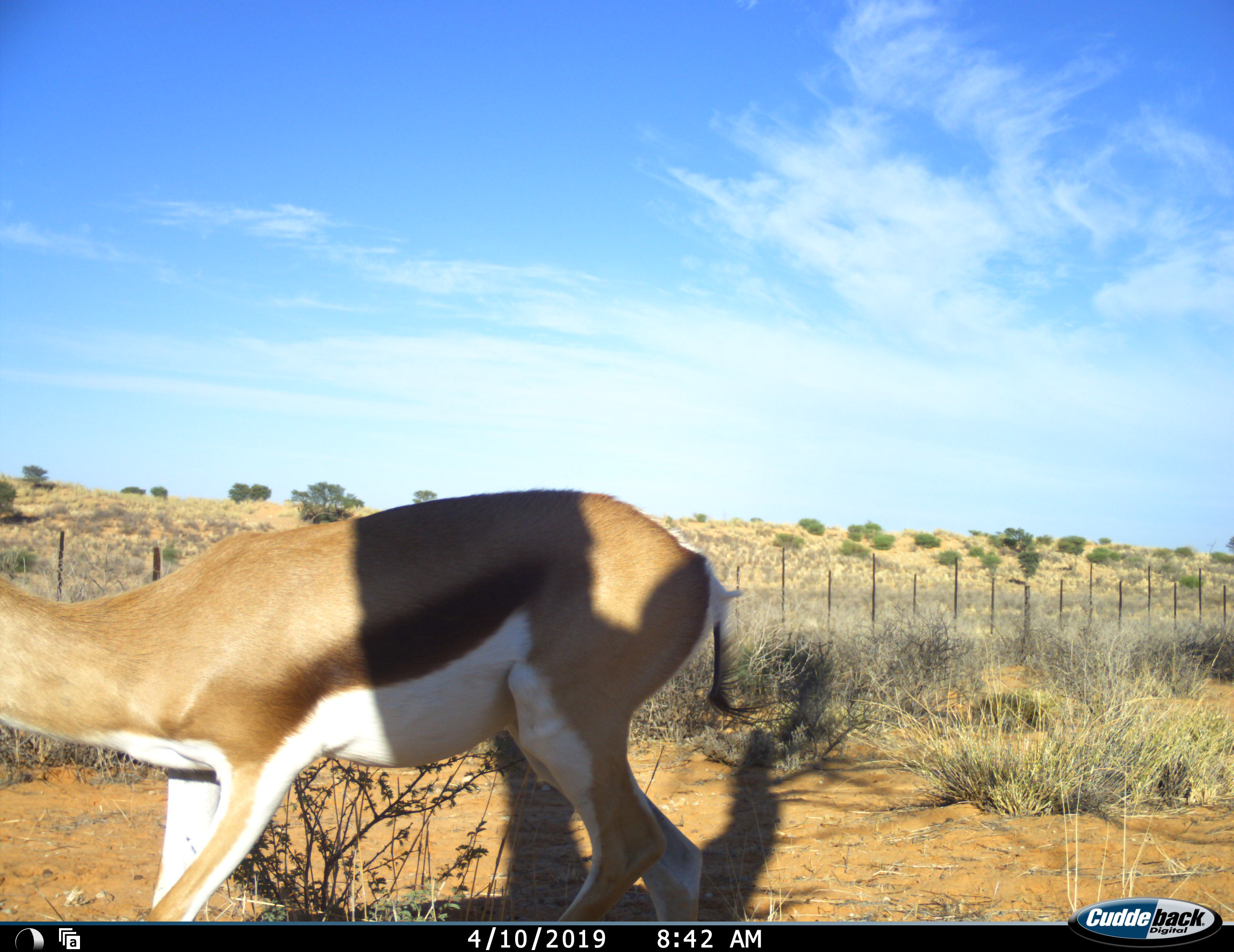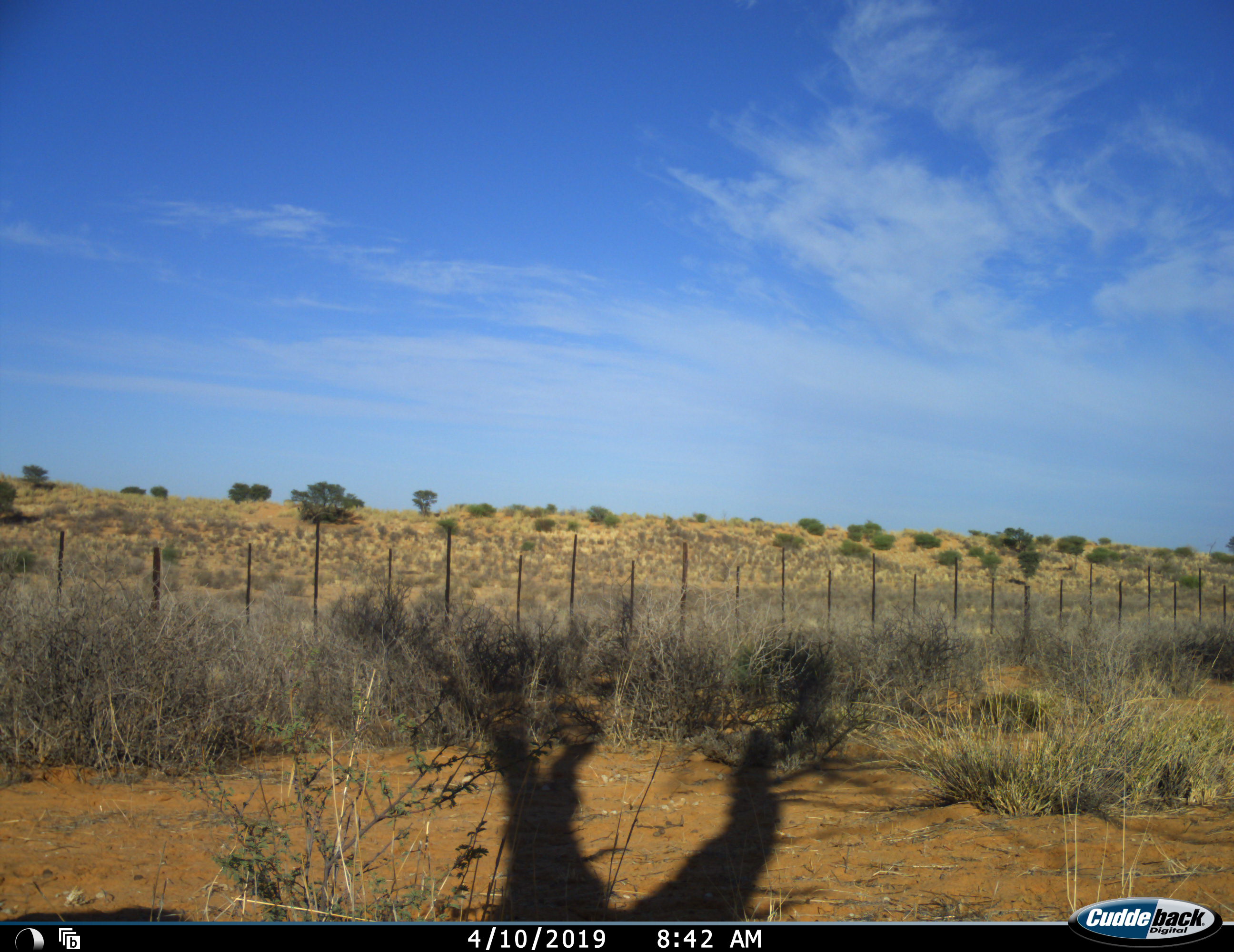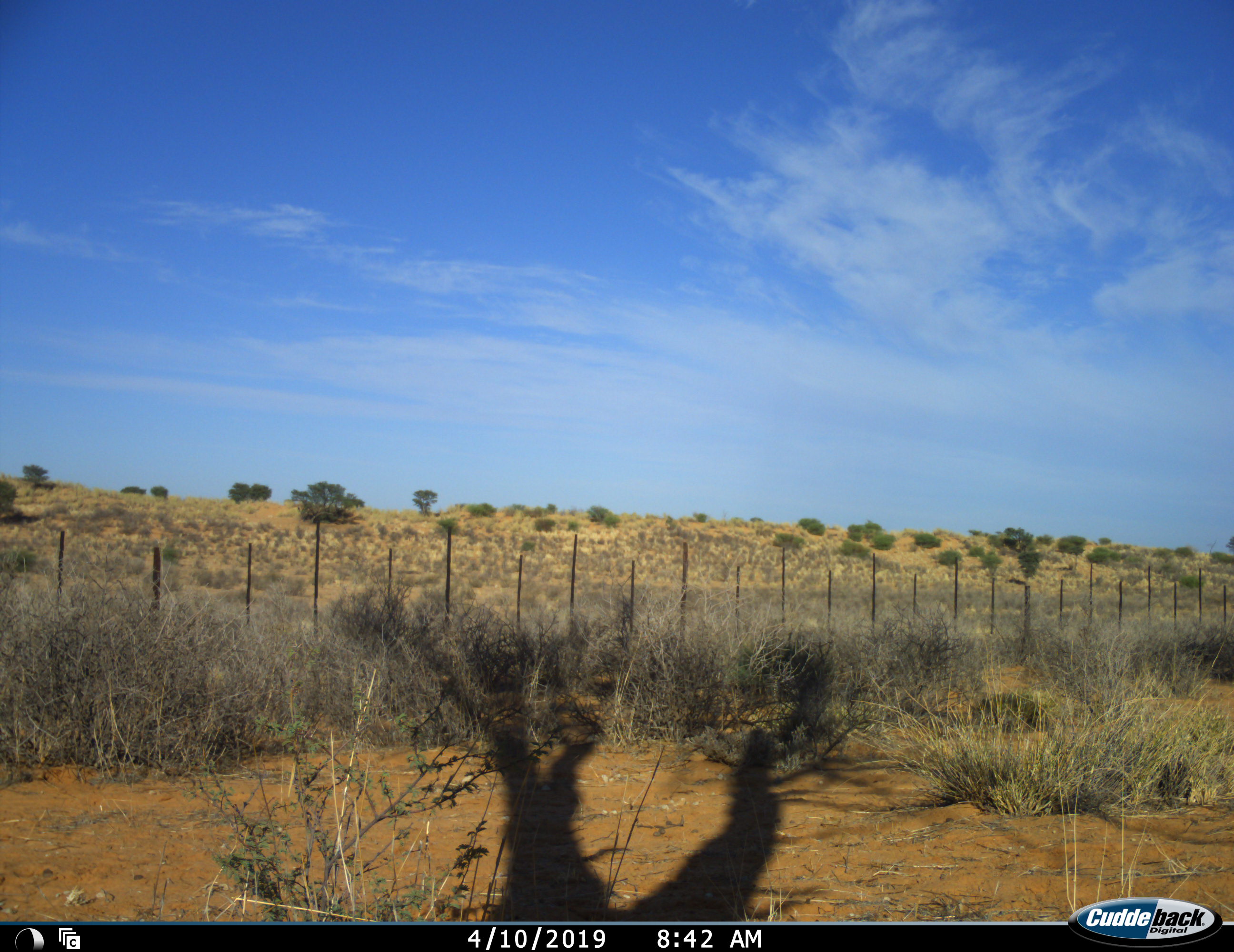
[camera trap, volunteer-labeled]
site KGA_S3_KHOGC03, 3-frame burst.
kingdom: Animalia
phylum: Chordata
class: Mammalia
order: Artiodactyla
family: Bovidae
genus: Antidorcas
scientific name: Antidorcas marsupialis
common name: springbok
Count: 1.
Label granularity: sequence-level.